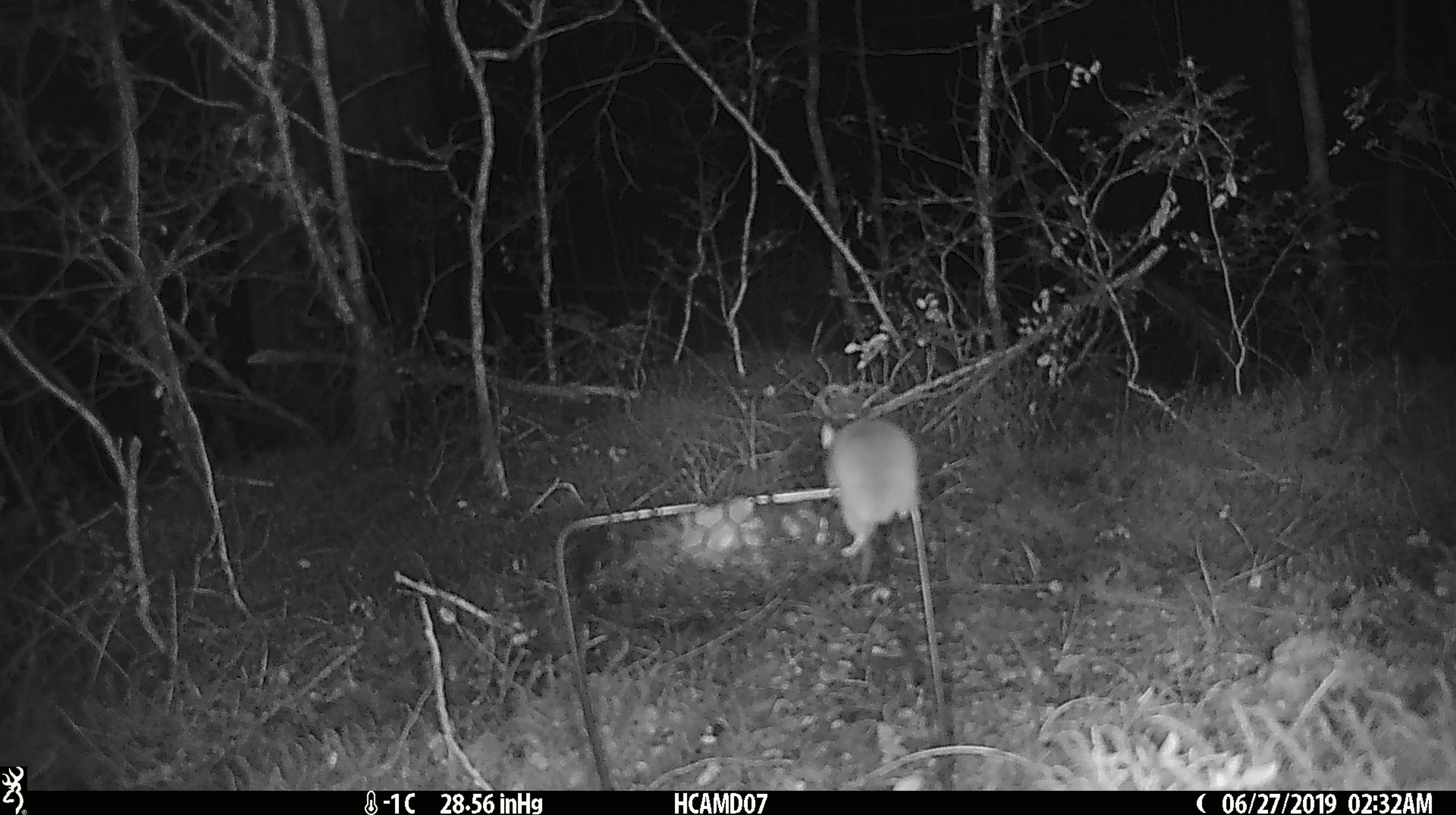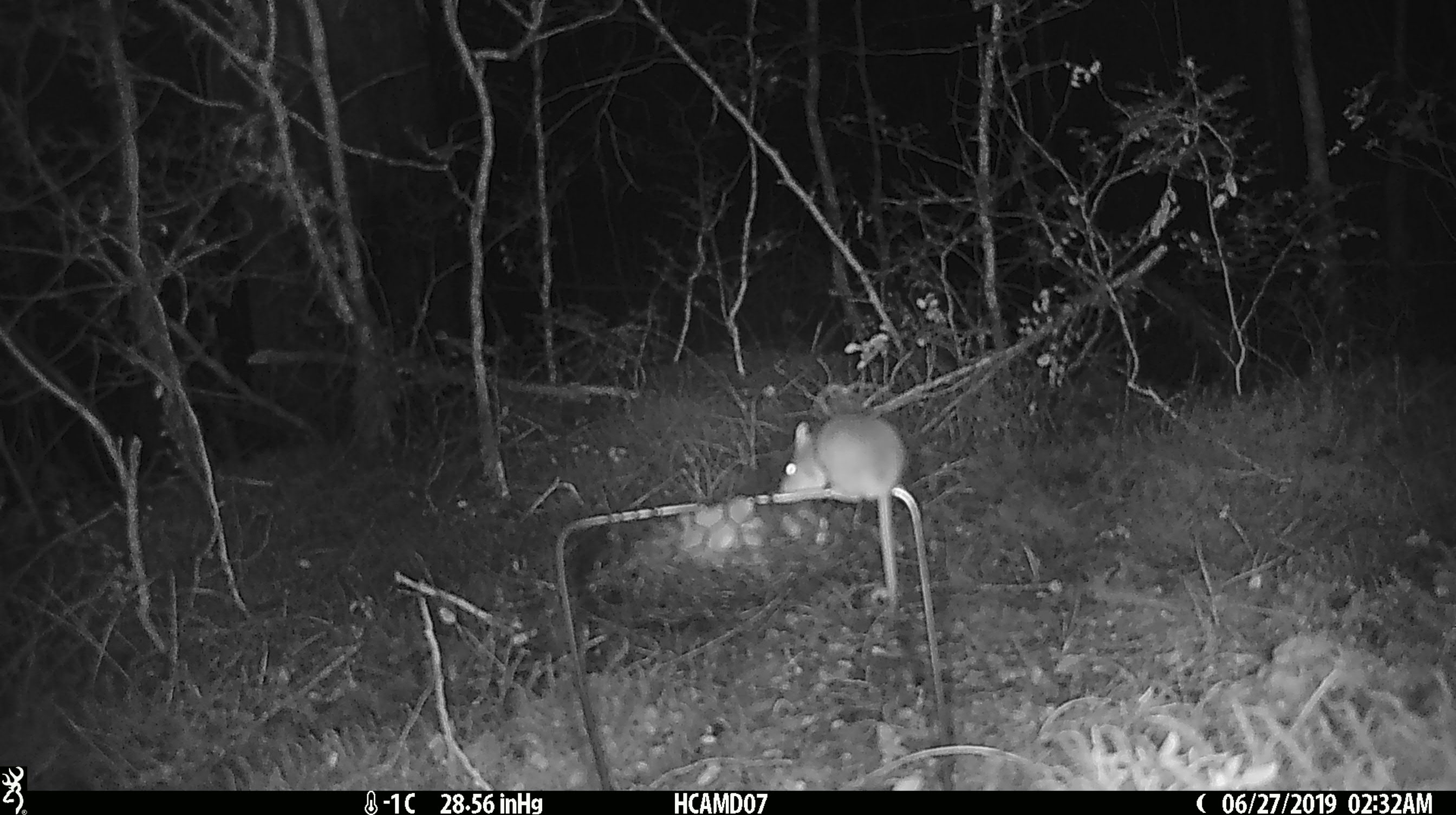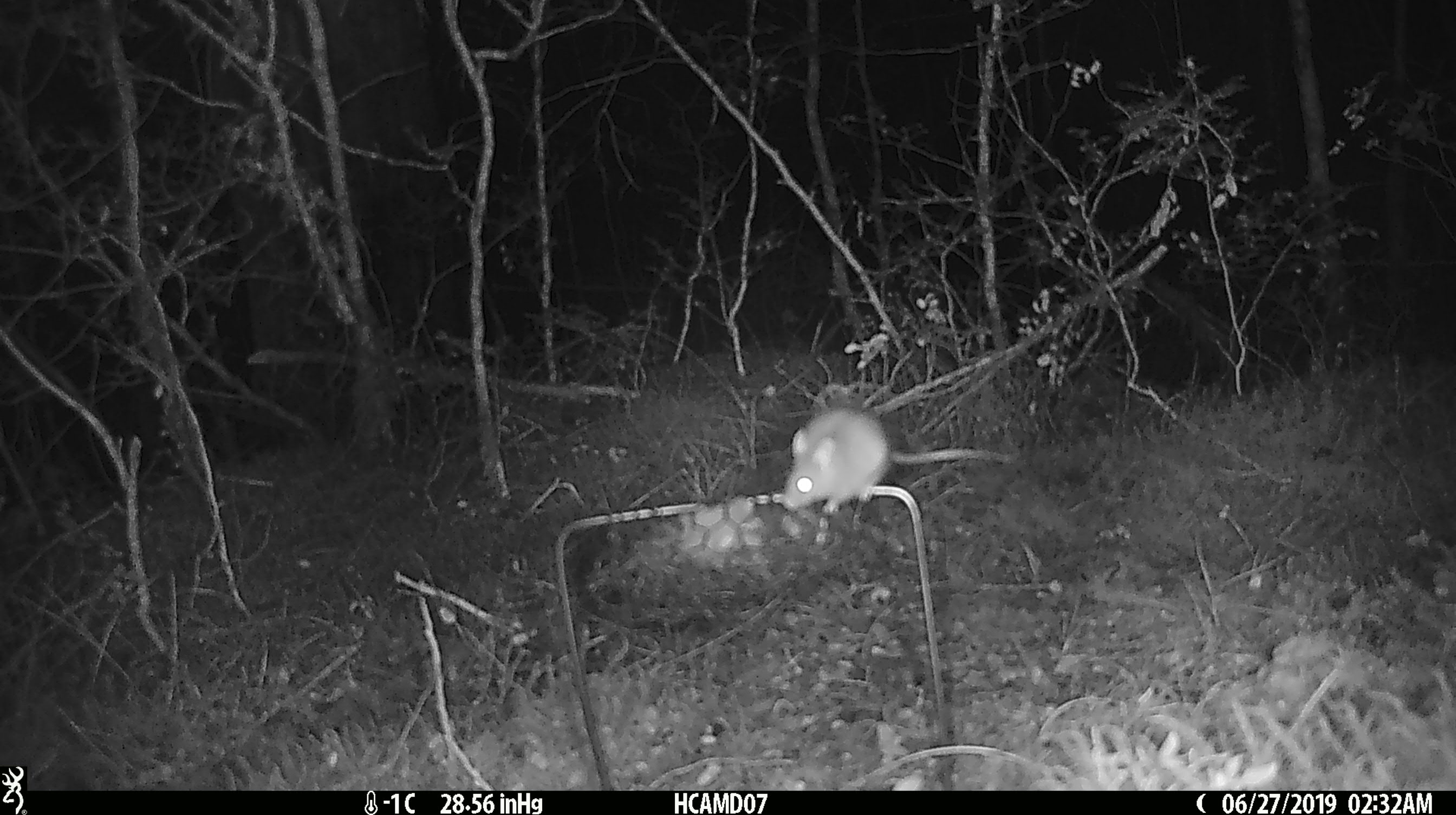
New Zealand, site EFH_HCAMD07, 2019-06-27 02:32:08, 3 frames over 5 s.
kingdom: Animalia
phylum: Chordata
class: Mammalia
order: Rodentia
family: Muridae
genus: Mus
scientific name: Mus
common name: mouse